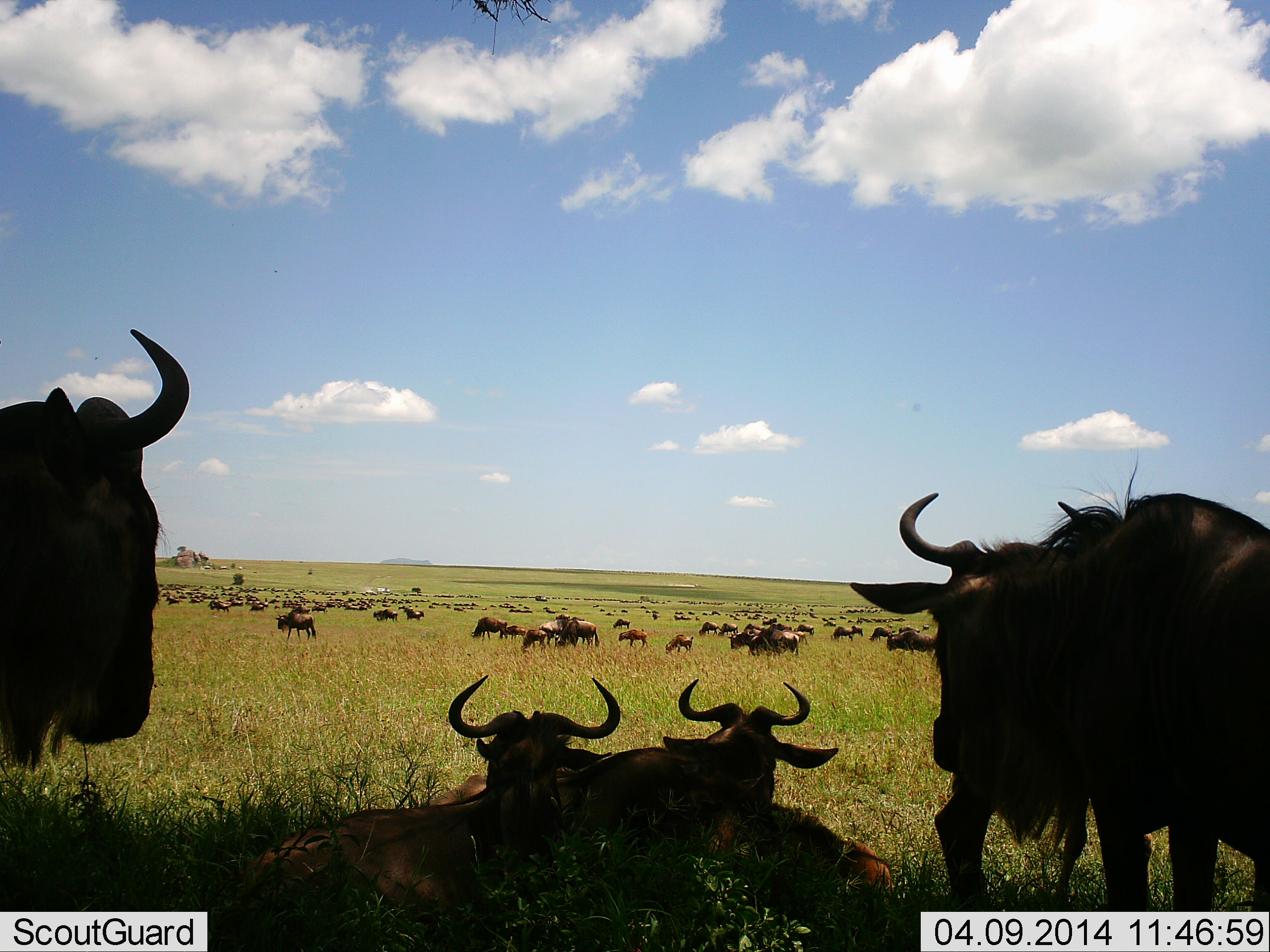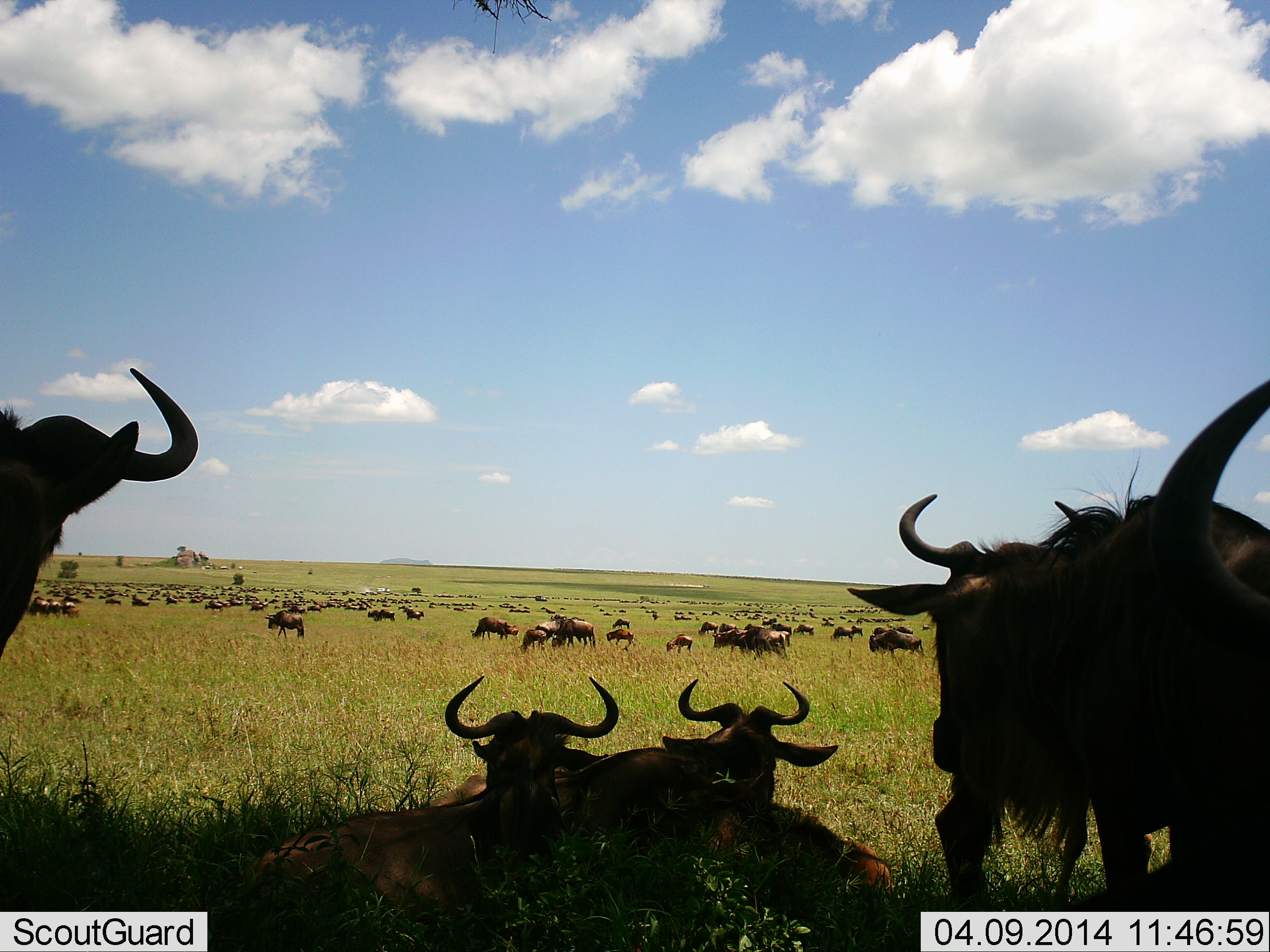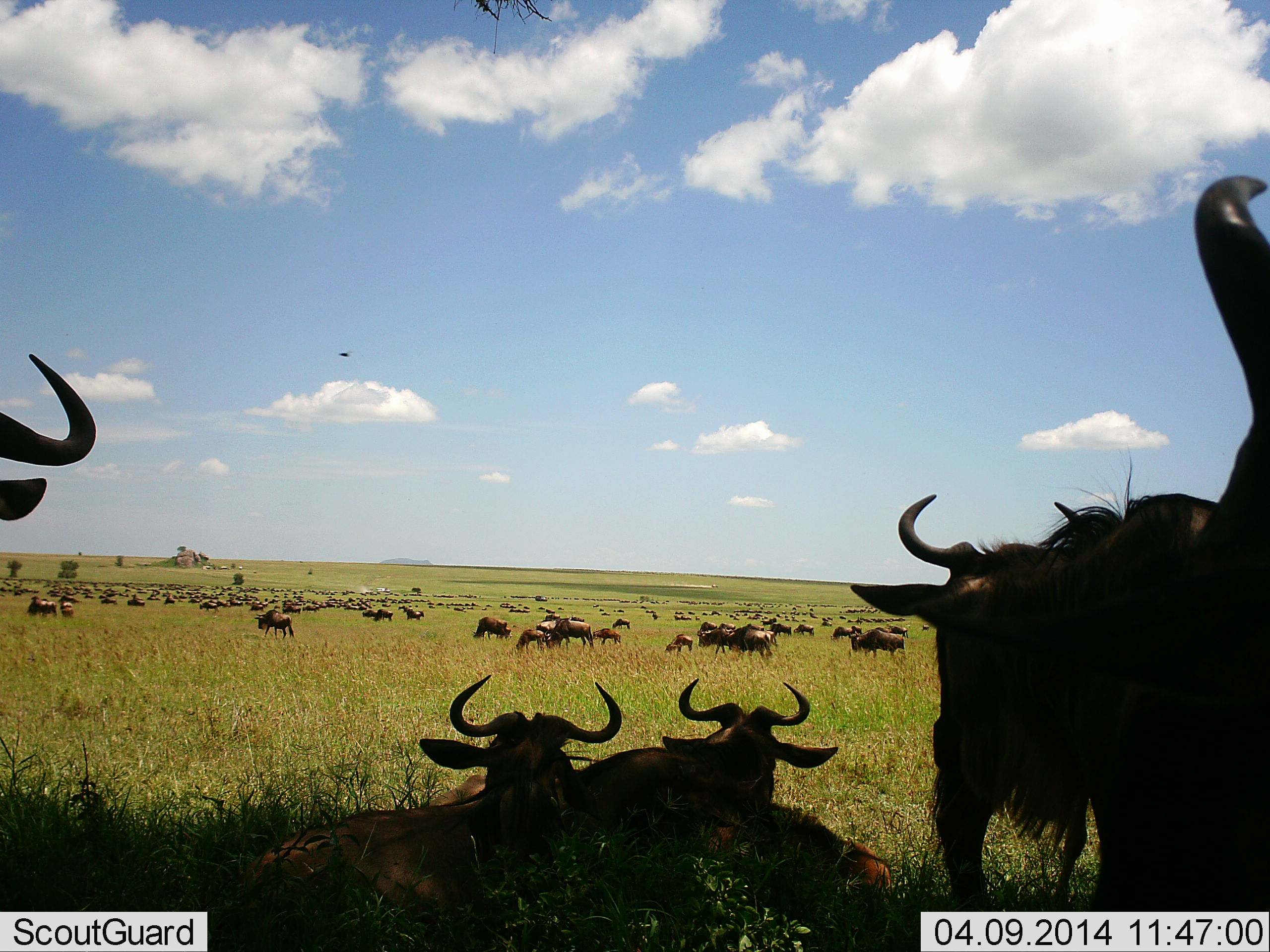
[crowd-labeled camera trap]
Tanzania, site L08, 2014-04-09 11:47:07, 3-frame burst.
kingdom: Animalia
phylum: Chordata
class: Mammalia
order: Artiodactyla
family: Bovidae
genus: Connochaetes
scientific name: Connochaetes taurinus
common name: blue wildebeest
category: wildebeest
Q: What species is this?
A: Wildebeest (blue wildebeest) (Connochaetes taurinus).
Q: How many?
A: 51+.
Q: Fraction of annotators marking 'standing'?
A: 100%.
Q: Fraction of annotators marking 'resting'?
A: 90%.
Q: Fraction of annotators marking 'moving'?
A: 90%.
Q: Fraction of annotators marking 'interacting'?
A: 20%.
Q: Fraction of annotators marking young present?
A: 10%.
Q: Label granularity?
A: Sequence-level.